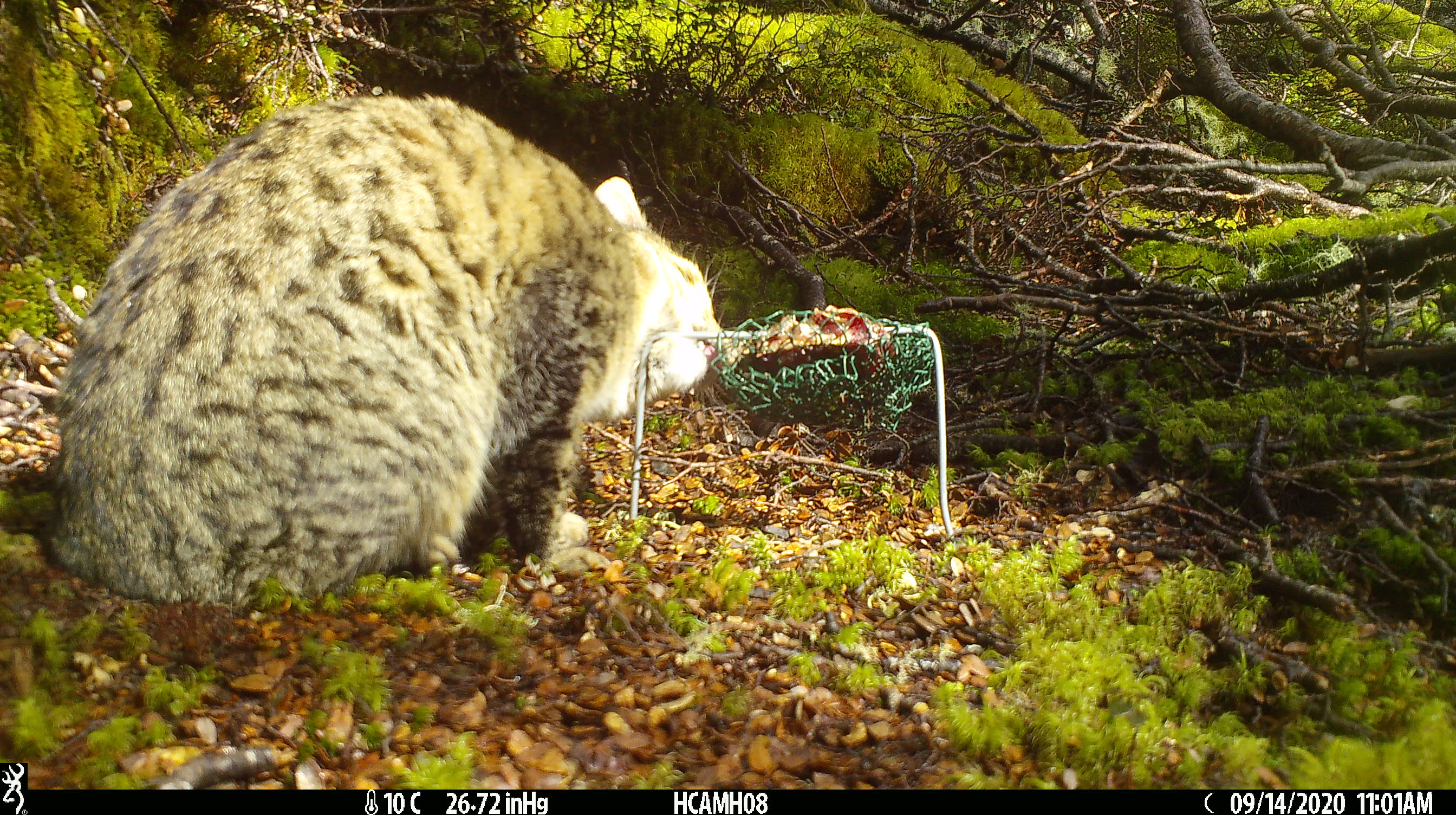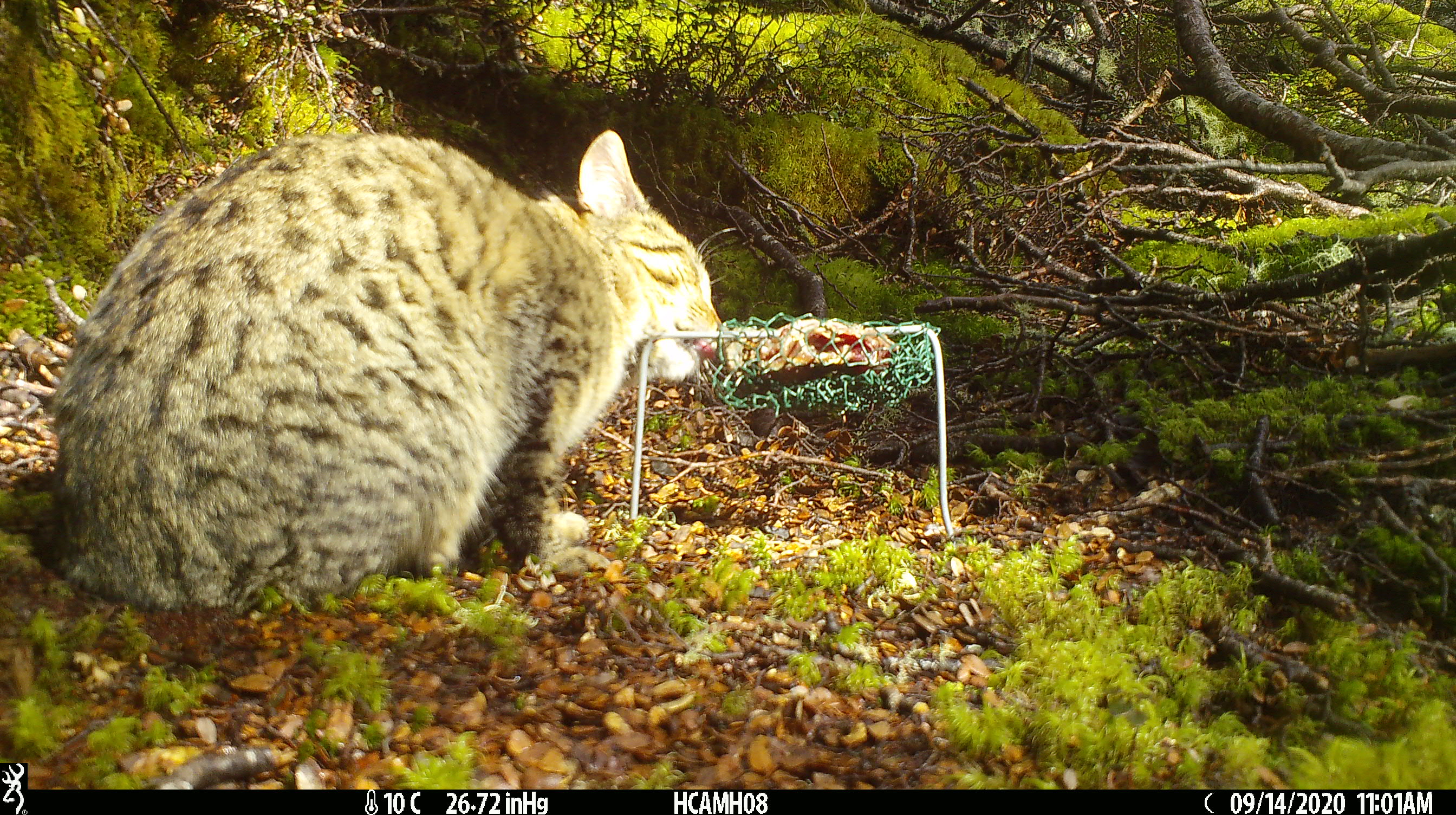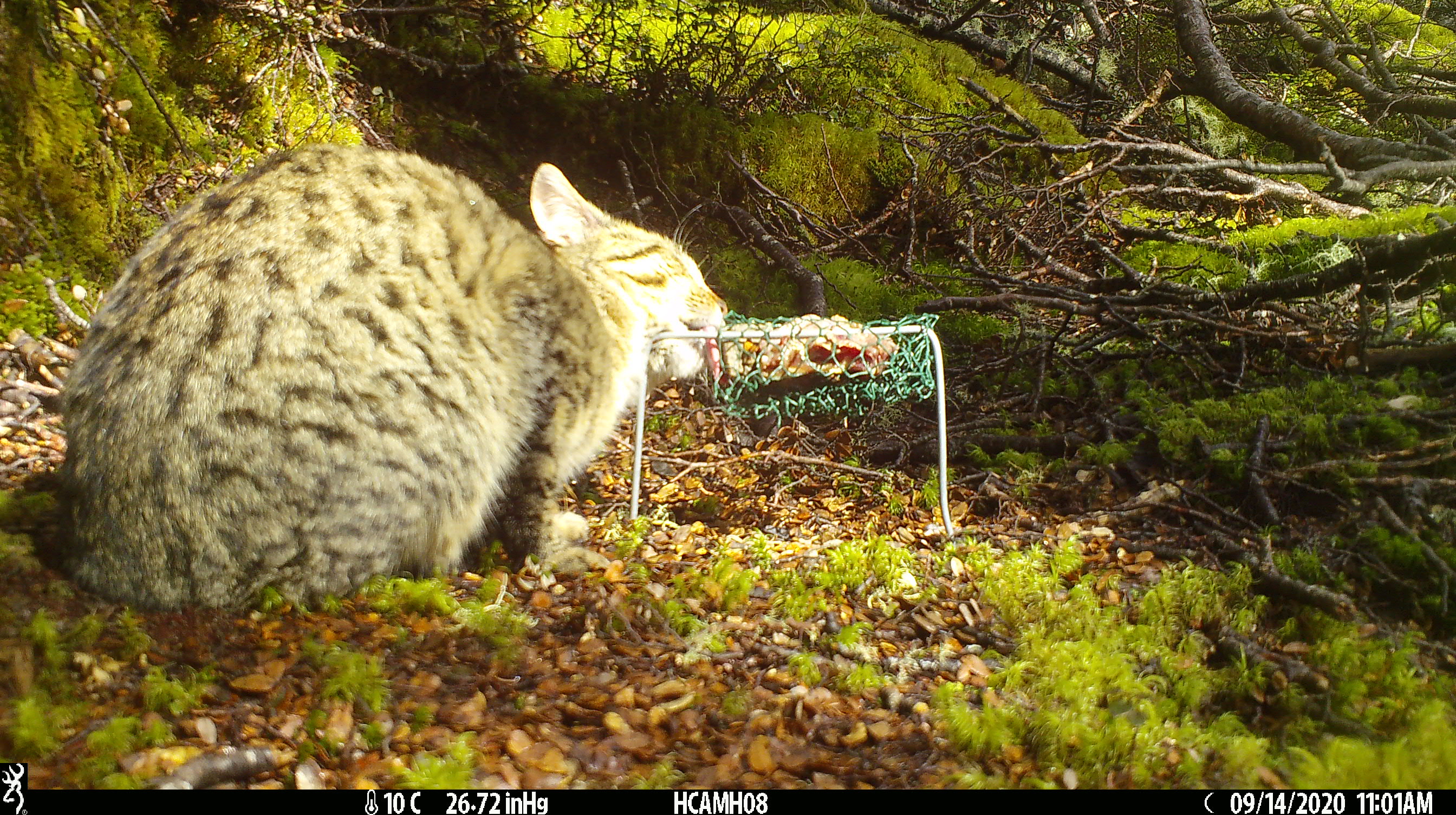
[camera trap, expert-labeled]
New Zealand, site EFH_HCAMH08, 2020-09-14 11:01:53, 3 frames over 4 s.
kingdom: Animalia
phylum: Chordata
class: Mammalia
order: Carnivora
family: Felidae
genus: Felis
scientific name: Felis catus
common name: domestic cat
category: cat